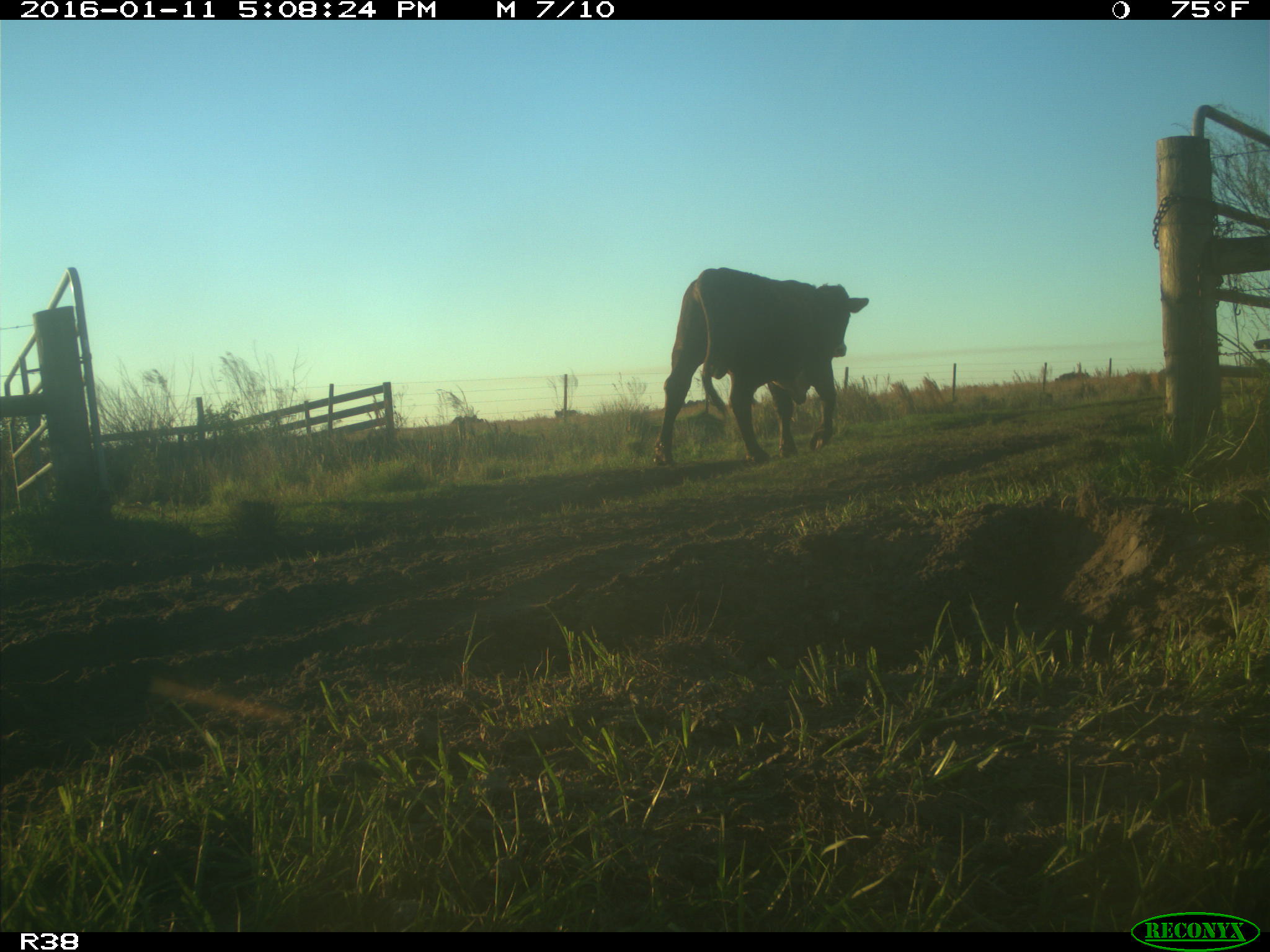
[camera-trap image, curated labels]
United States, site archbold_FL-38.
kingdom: Animalia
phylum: Chordata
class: Mammalia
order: Artiodactyla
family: Bovidae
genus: Bos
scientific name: Bos taurus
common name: domestic cow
Bos taurus (domestic cow).